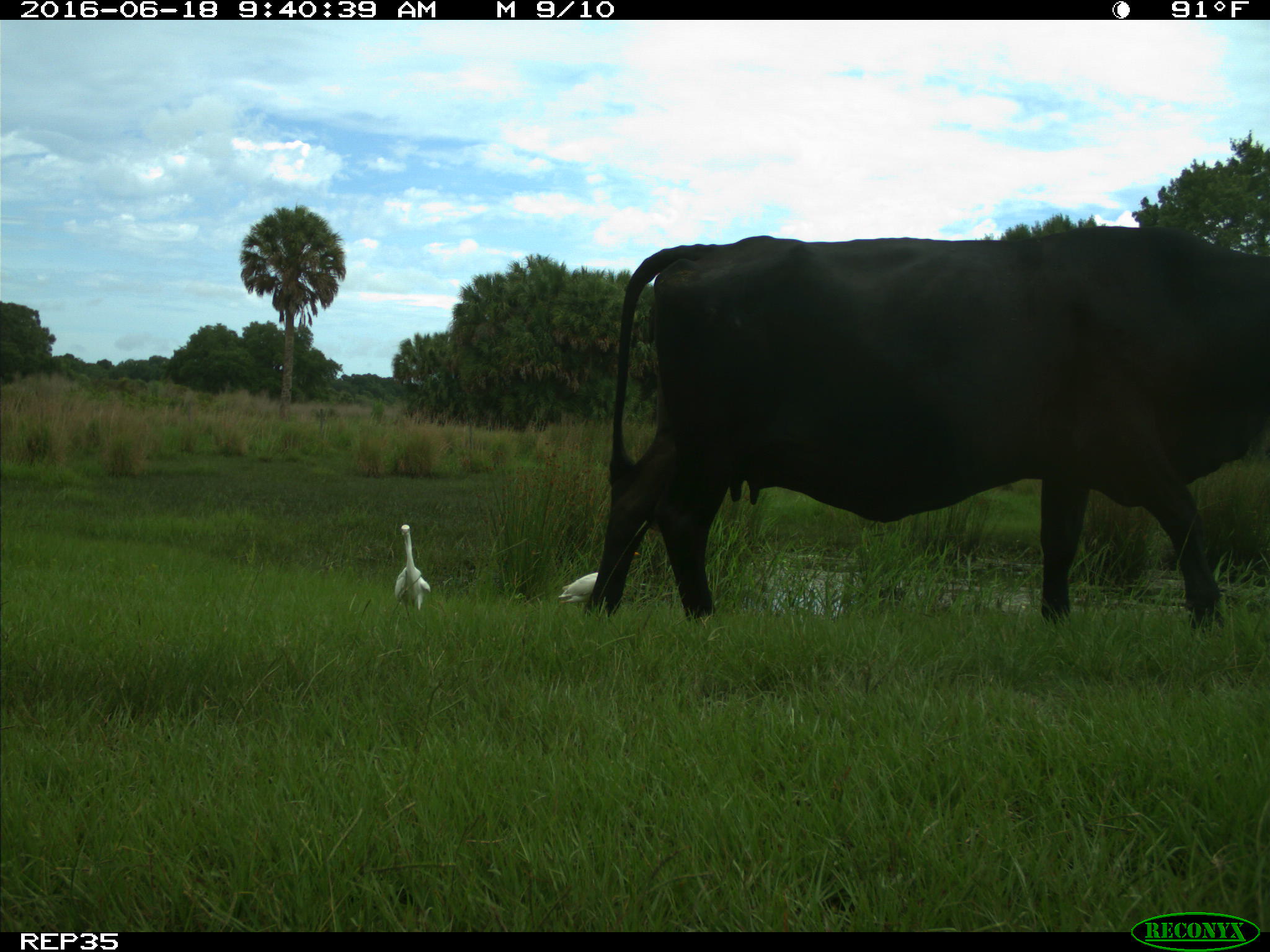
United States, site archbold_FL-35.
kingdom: Animalia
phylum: Chordata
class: Mammalia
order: Artiodactyla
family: Bovidae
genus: Bos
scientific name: Bos taurus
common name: domestic cow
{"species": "Bos taurus (domestic cow)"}